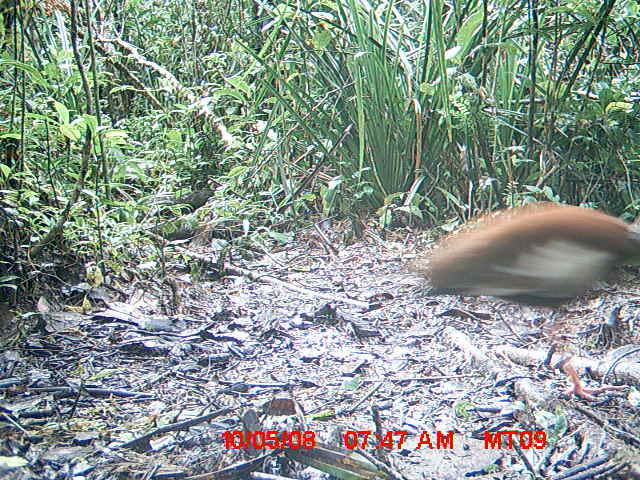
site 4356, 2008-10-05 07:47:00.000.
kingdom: Animalia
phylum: Chordata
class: Aves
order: Pelecaniformes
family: Threskiornithidae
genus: Lophotibis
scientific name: Lophotibis cristata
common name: madagascan ibis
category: lophotibis cristataa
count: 2